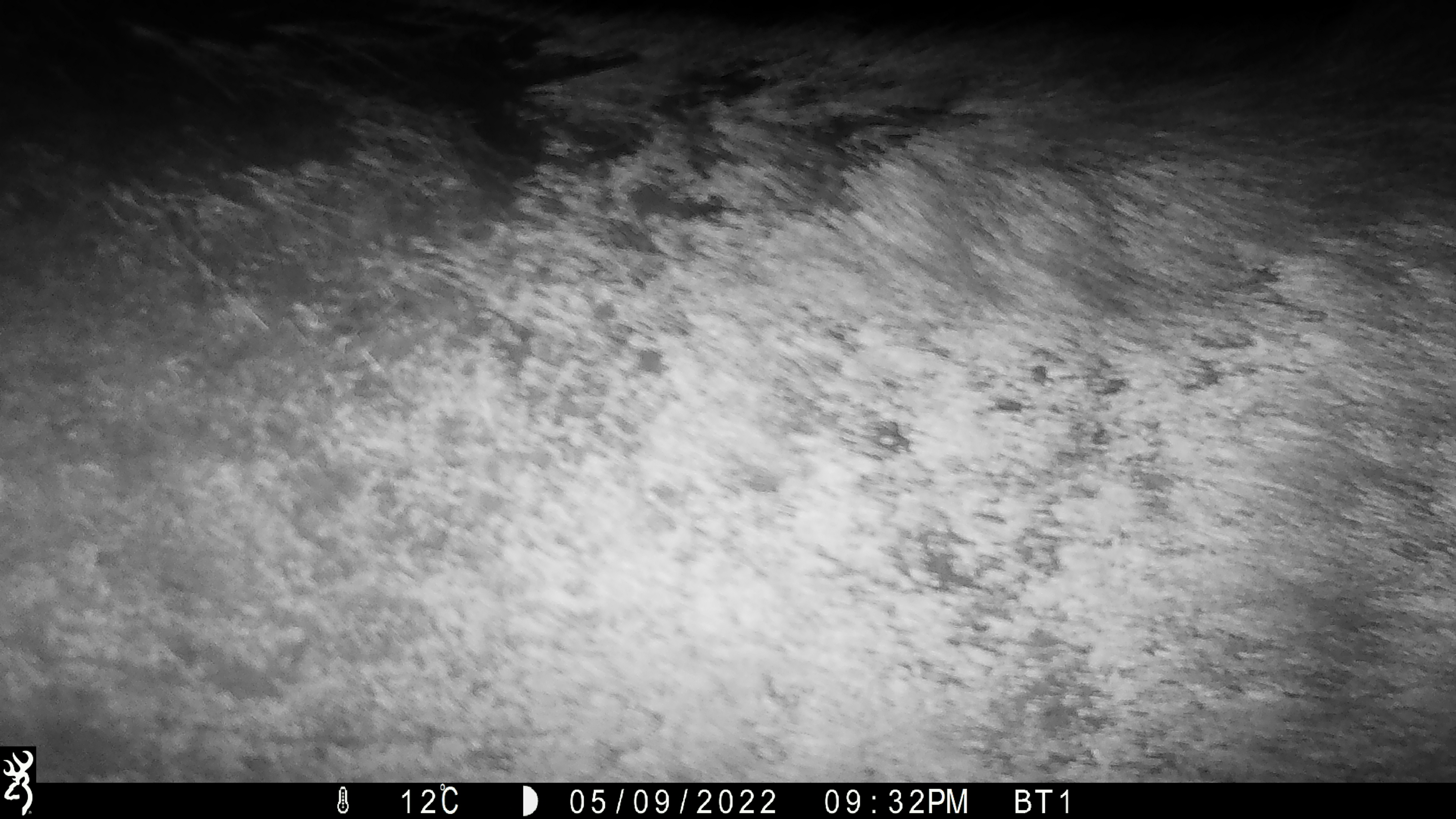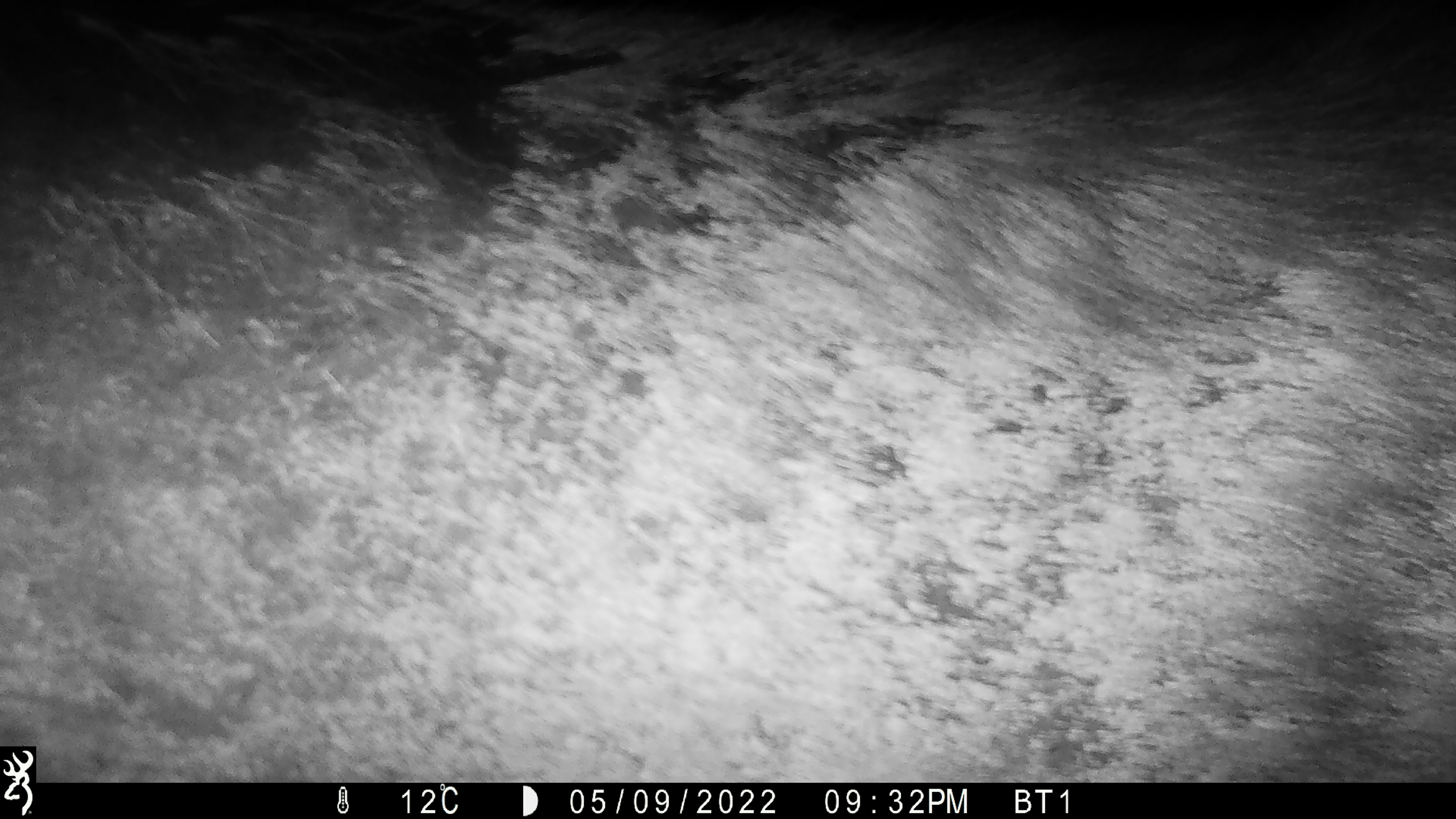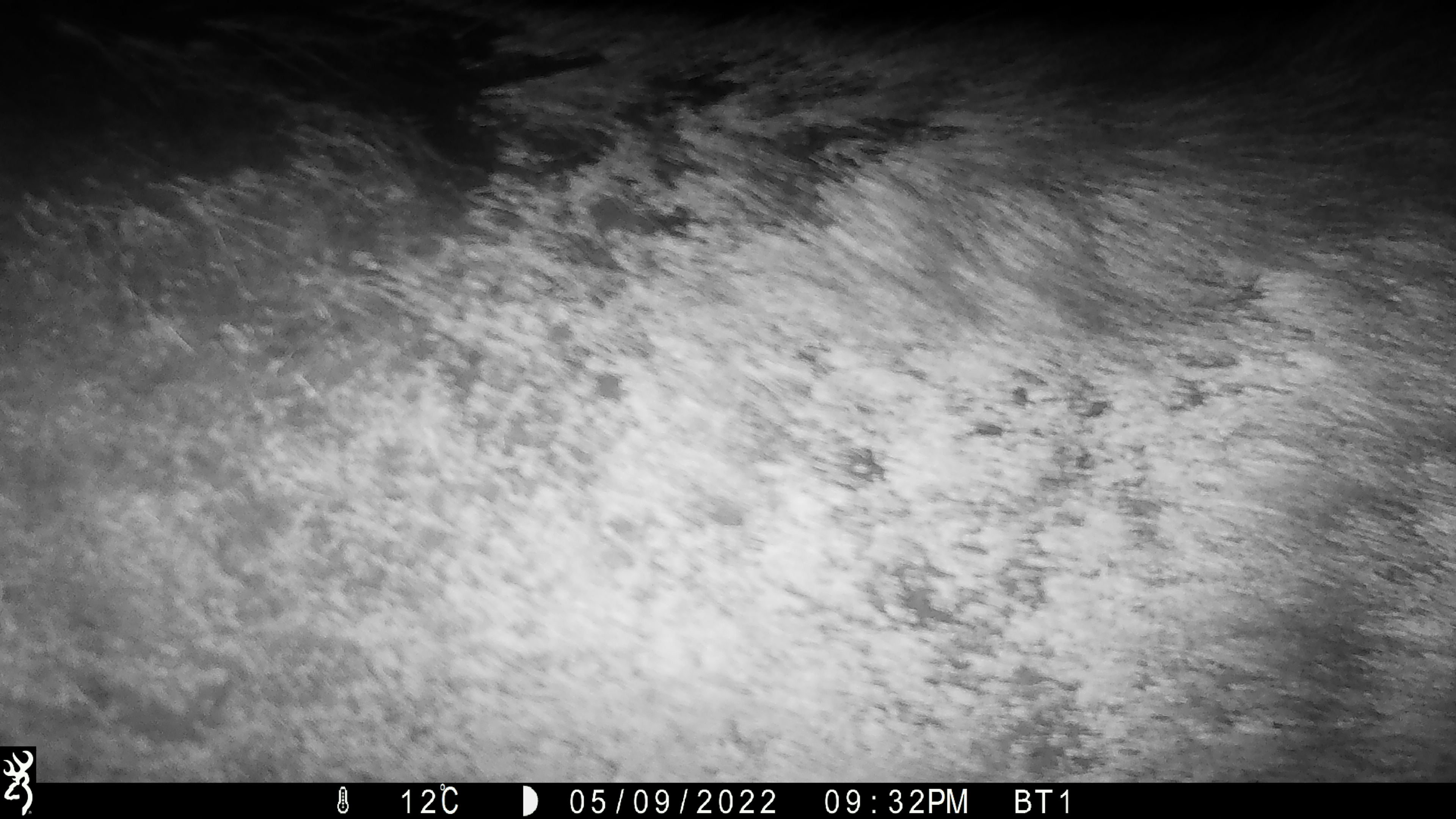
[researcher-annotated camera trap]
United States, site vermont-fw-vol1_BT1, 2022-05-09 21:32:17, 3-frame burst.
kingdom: Animalia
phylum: Chordata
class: Mammalia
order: Artiodactyla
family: Cervidae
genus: Alces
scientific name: Alces alces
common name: moose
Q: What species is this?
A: Moose (Alces alces).